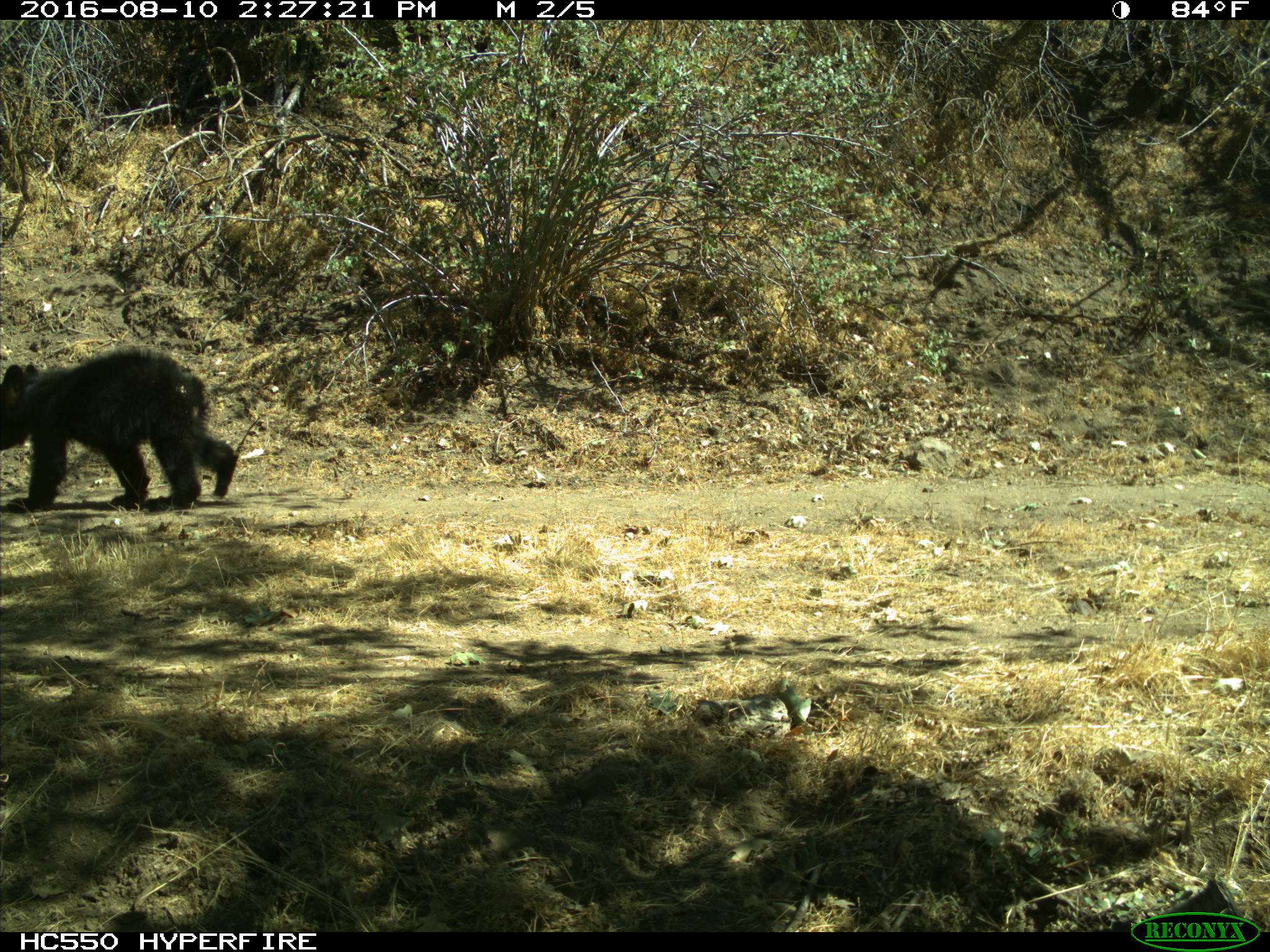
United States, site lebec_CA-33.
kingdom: Animalia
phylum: Chordata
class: Mammalia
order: Carnivora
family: Ursidae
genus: Ursus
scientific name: Ursus americanus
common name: american black bear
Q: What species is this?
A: Ursus americanus (american black bear).